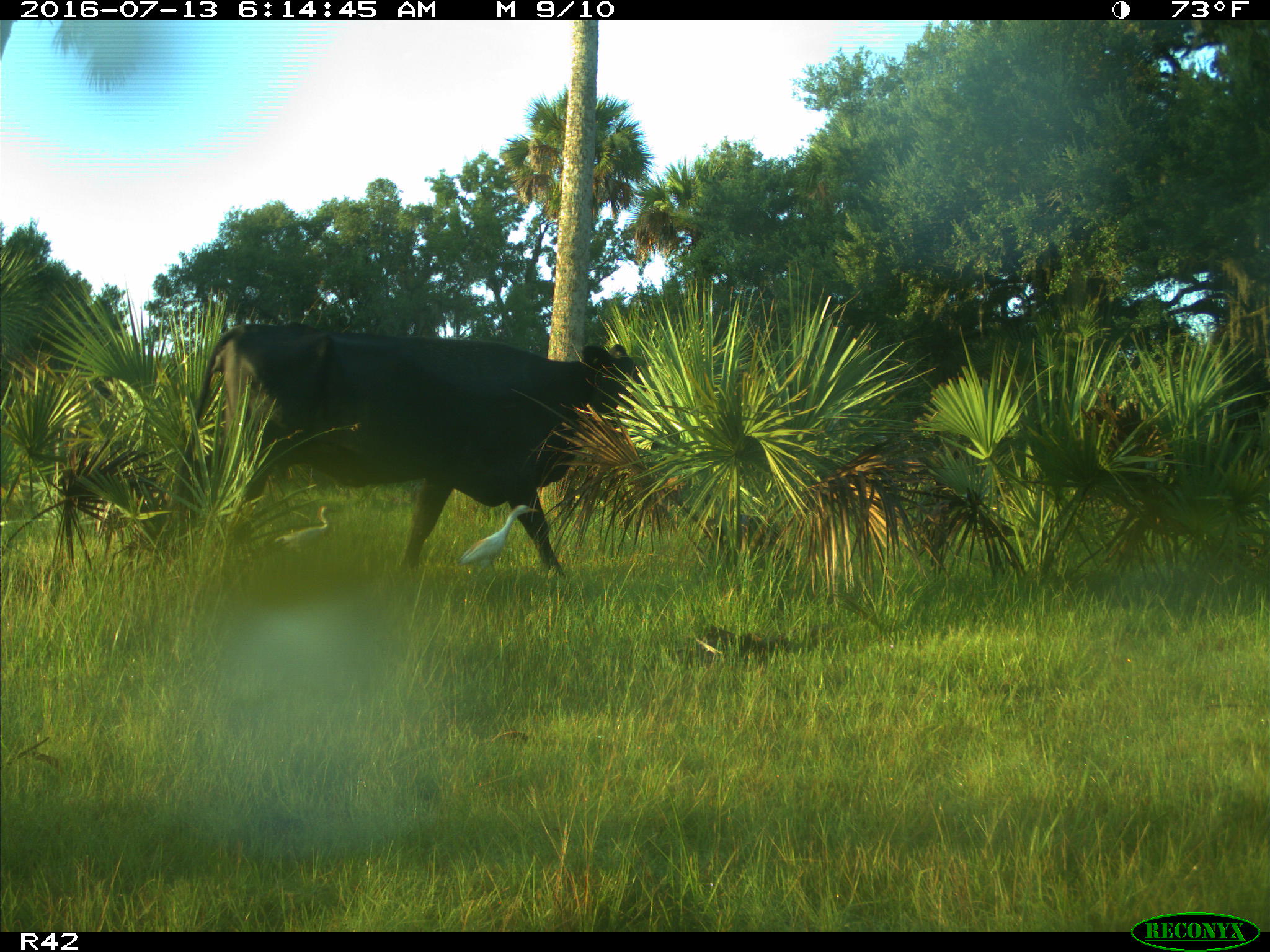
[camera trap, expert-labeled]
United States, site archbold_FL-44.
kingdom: Animalia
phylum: Chordata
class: Mammalia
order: Artiodactyla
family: Bovidae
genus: Bos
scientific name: Bos taurus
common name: domestic cow